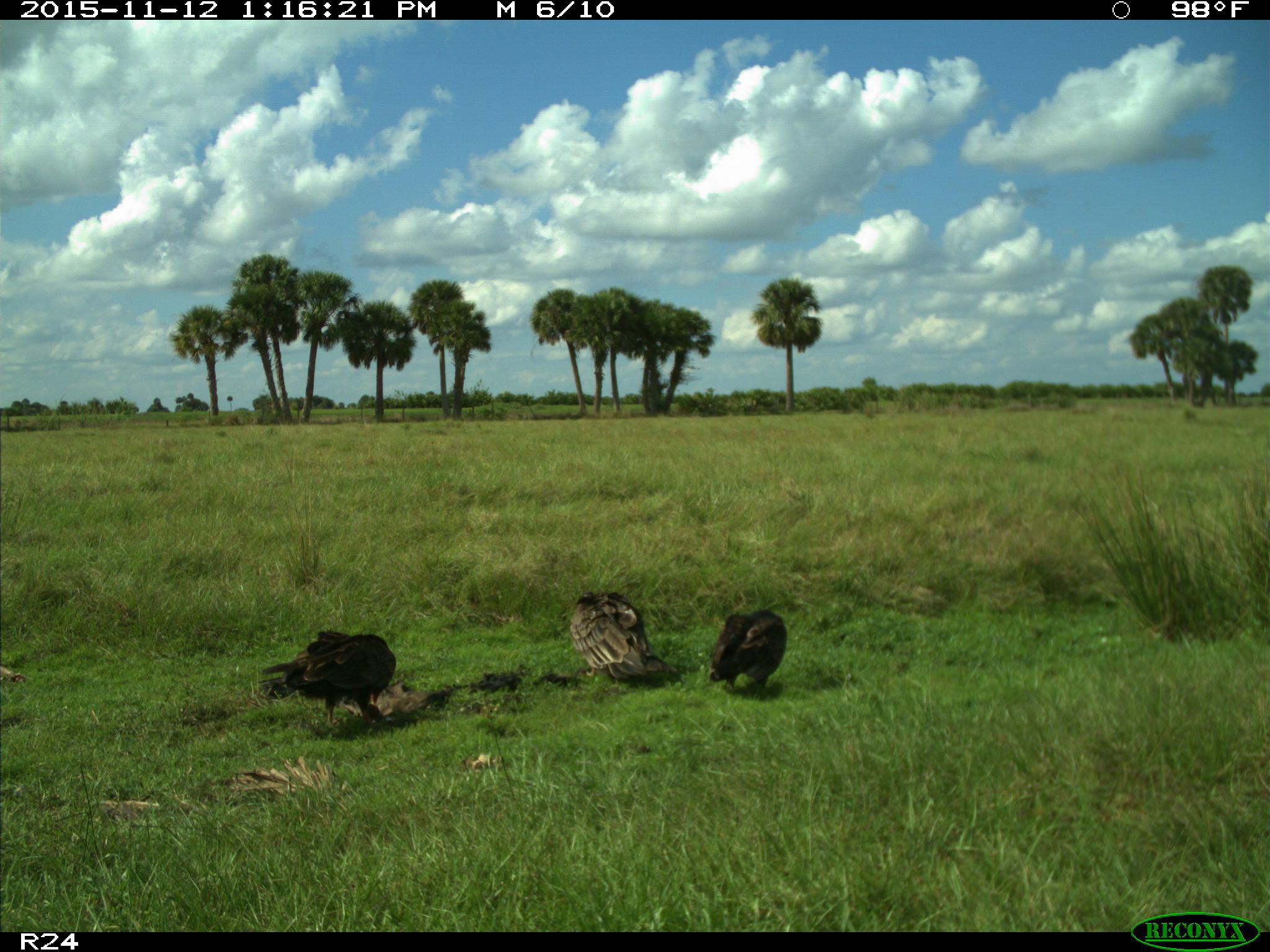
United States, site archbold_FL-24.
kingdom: Animalia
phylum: Chordata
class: Aves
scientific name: Aves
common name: birds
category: unidentified bird